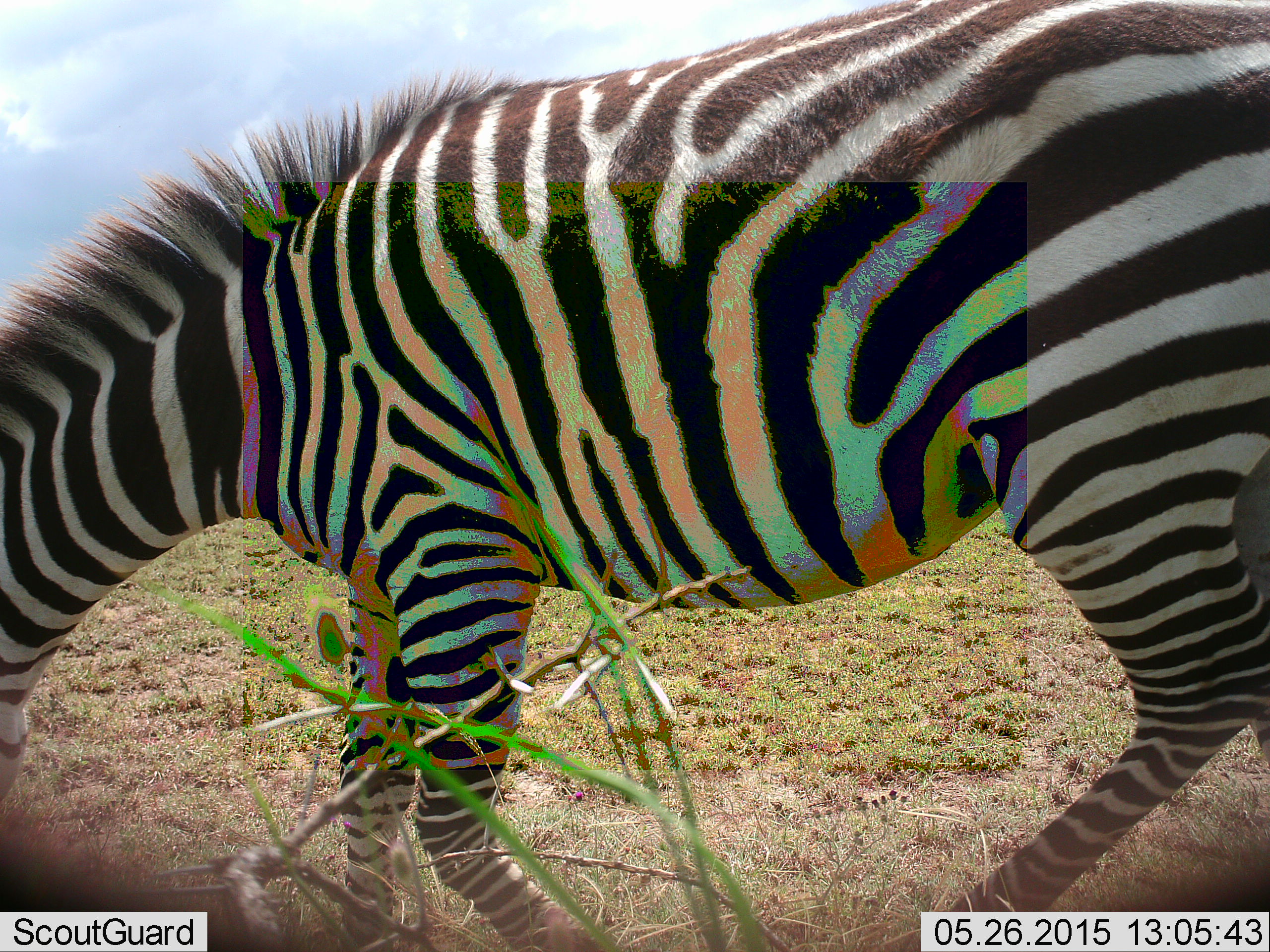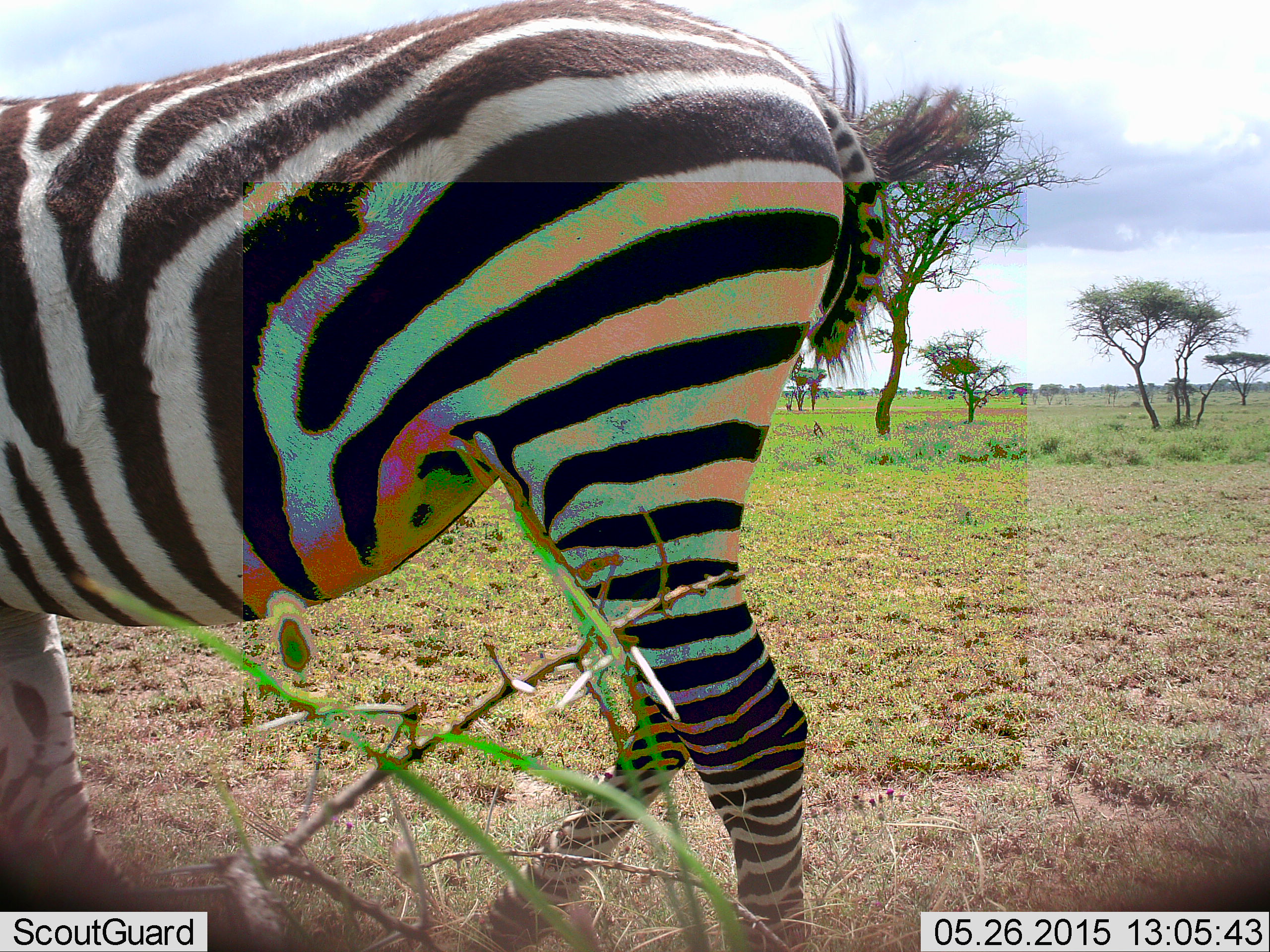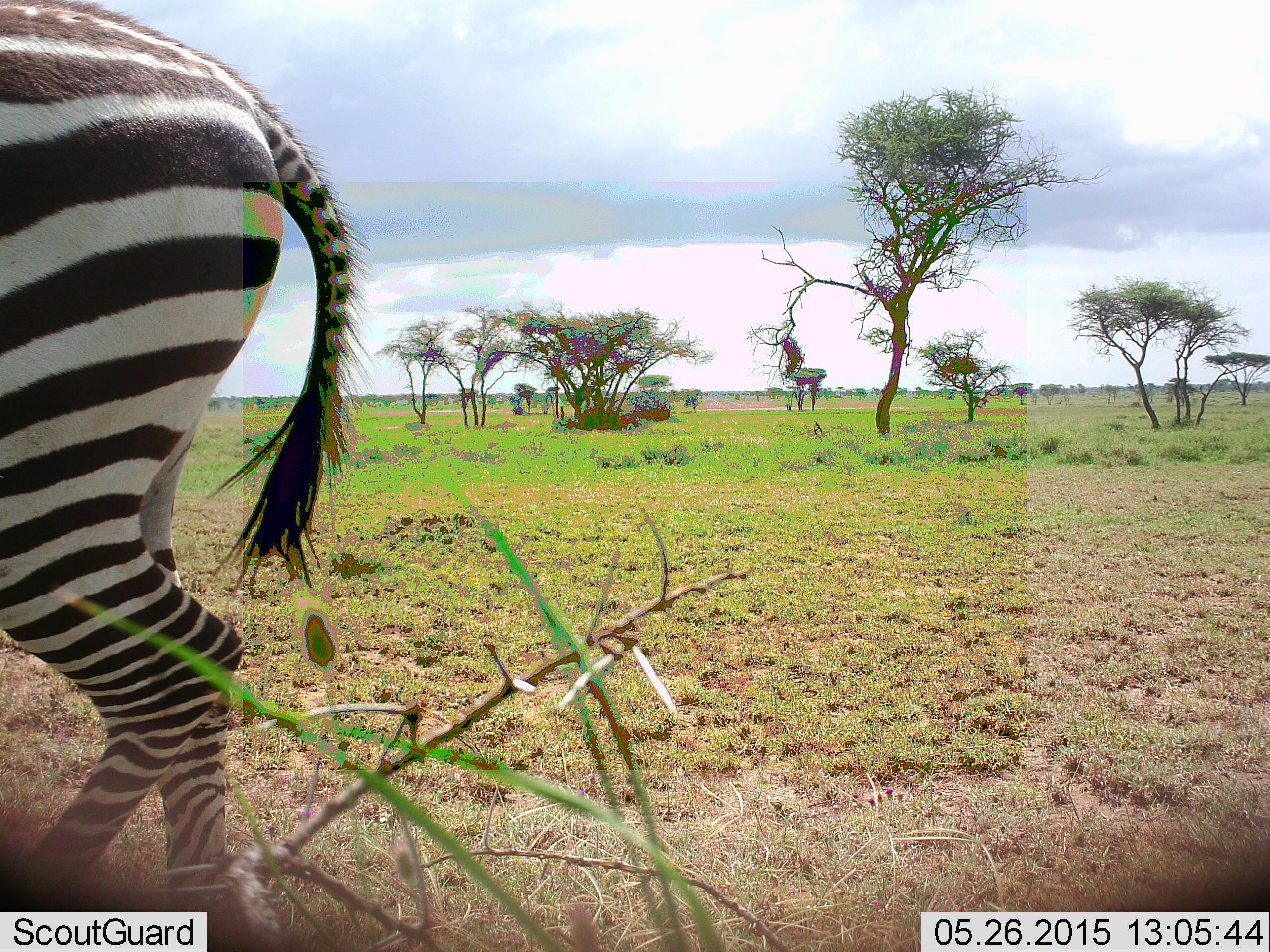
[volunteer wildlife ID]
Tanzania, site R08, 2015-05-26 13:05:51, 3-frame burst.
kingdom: Animalia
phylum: Chordata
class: Mammalia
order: Perissodactyla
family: Equidae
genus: Equus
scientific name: Equus quagga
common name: plains zebra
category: zebra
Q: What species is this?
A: Zebra (plains zebra) (Equus quagga).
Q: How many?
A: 1.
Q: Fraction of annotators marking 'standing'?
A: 10%.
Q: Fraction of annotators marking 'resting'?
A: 10%.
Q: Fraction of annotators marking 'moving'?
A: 80%.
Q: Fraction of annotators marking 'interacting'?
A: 0%.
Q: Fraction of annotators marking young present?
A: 0%.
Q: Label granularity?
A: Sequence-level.